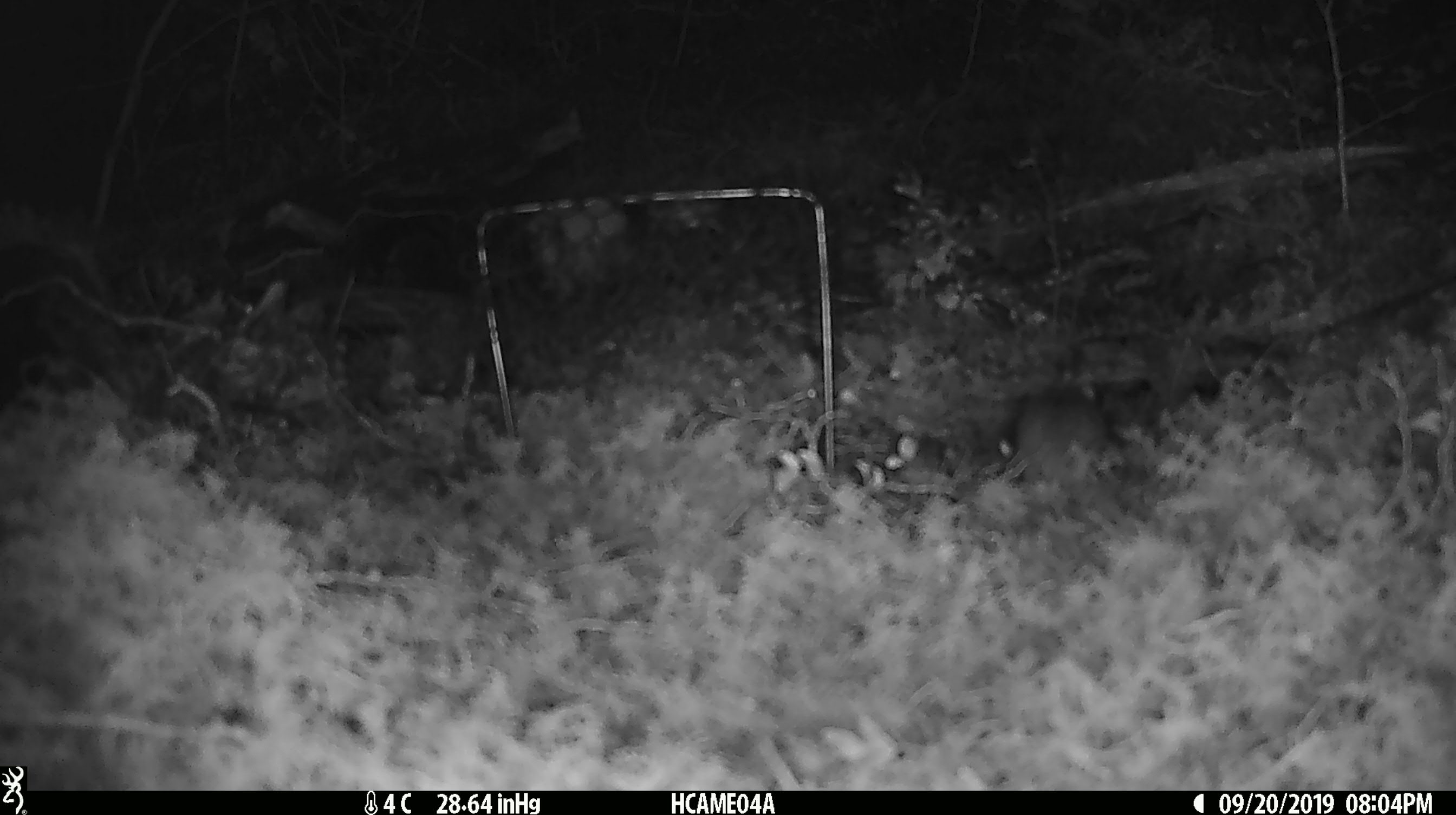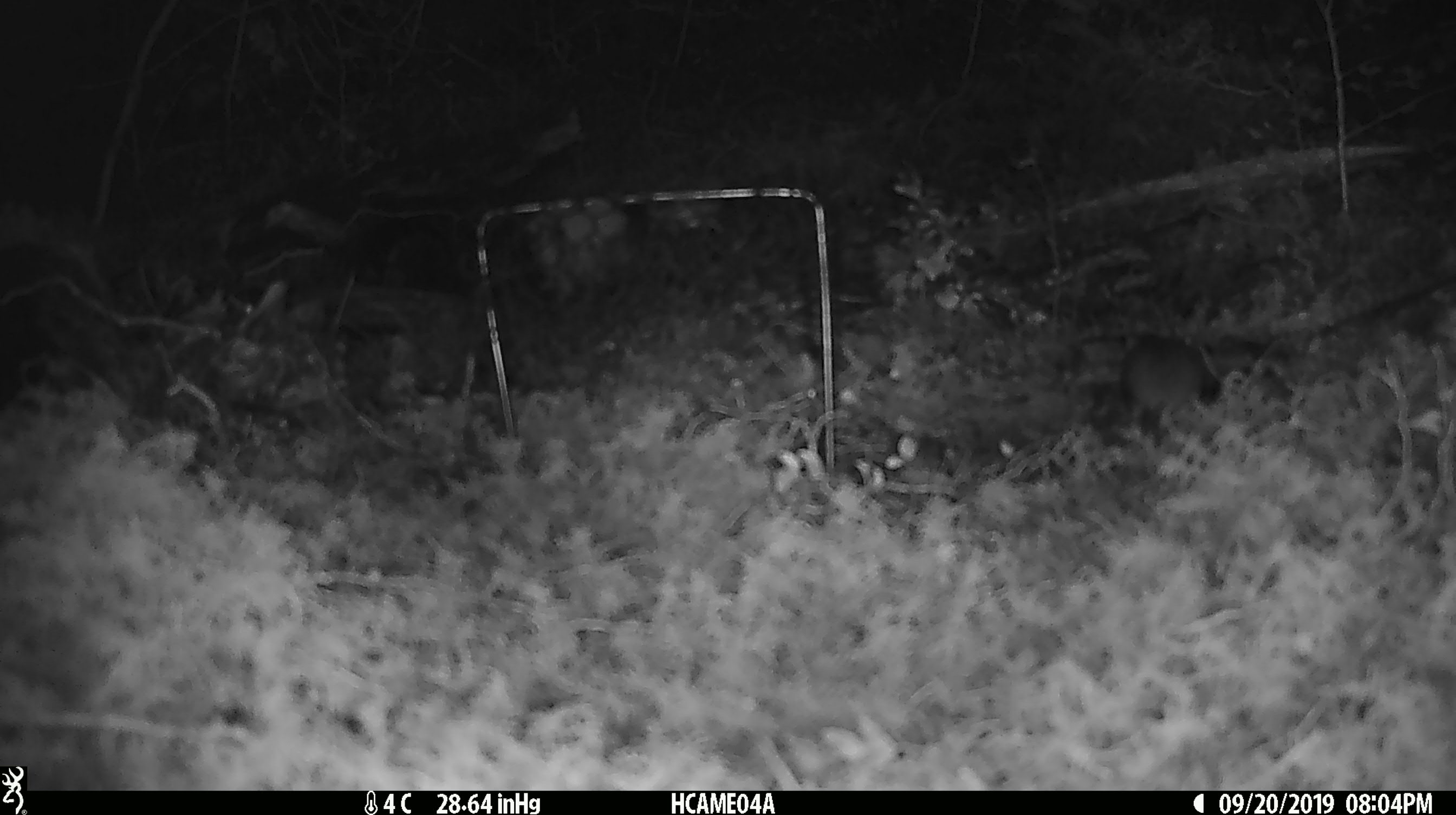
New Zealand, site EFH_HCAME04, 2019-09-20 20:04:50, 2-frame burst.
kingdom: Animalia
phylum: Chordata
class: Mammalia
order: Rodentia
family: Muridae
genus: Mus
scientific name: Mus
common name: mouse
Mouse (Mus).